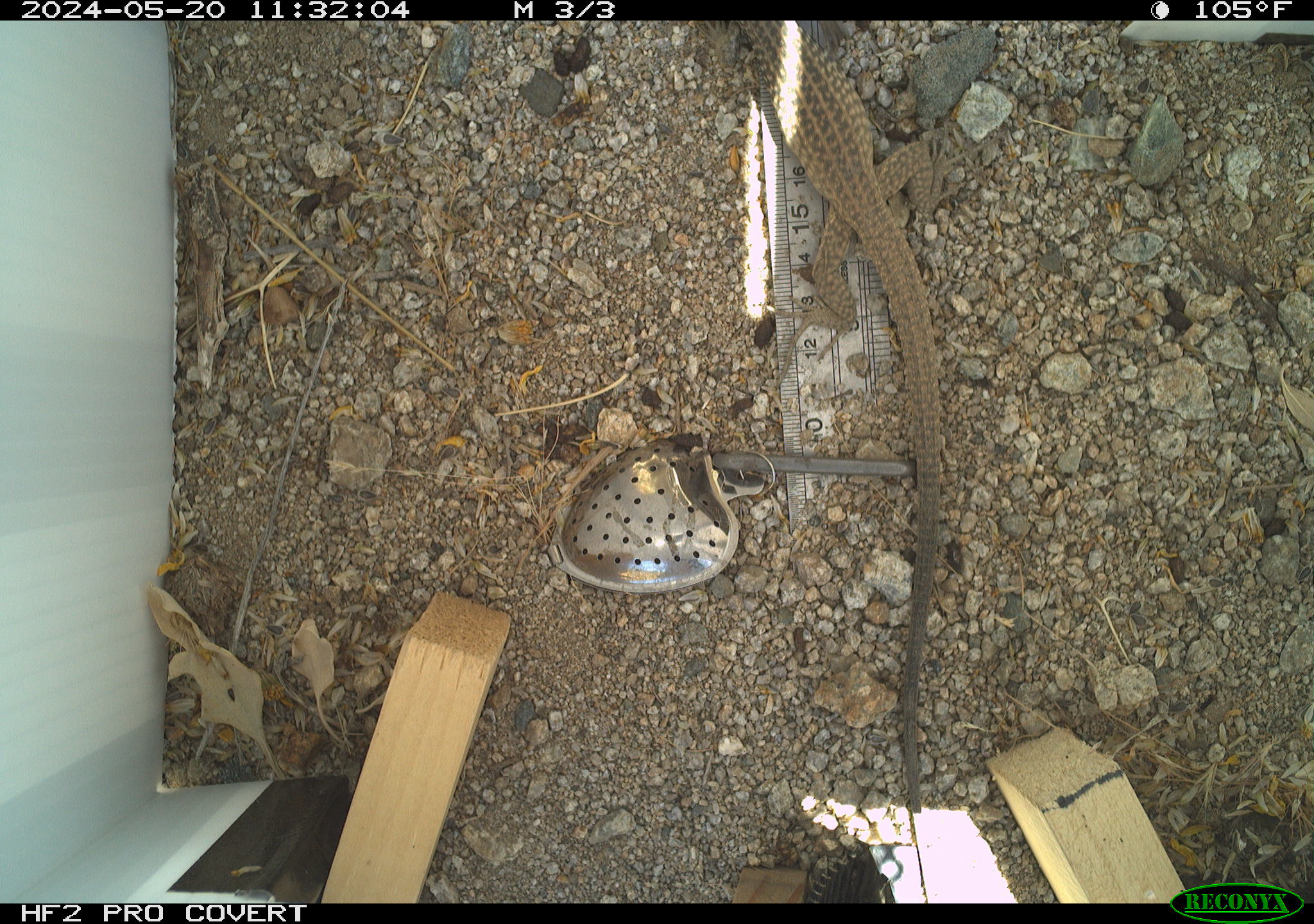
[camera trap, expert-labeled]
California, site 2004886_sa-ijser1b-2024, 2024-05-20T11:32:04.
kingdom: Animalia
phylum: Chordata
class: Reptilia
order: Squamata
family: Teiidae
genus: Aspidoscelis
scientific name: Aspidoscelis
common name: whiptail lizards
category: aspidoscelis species